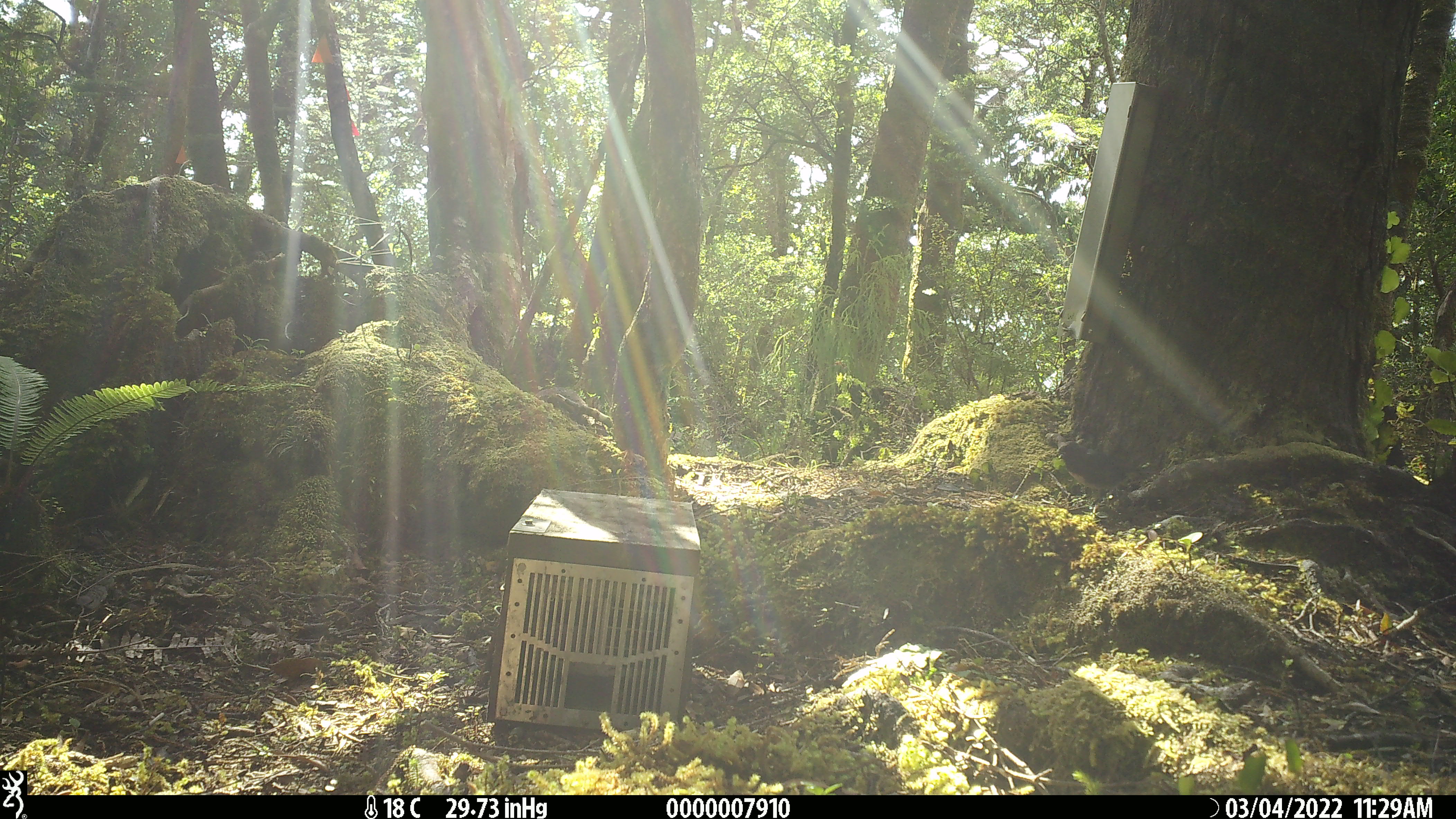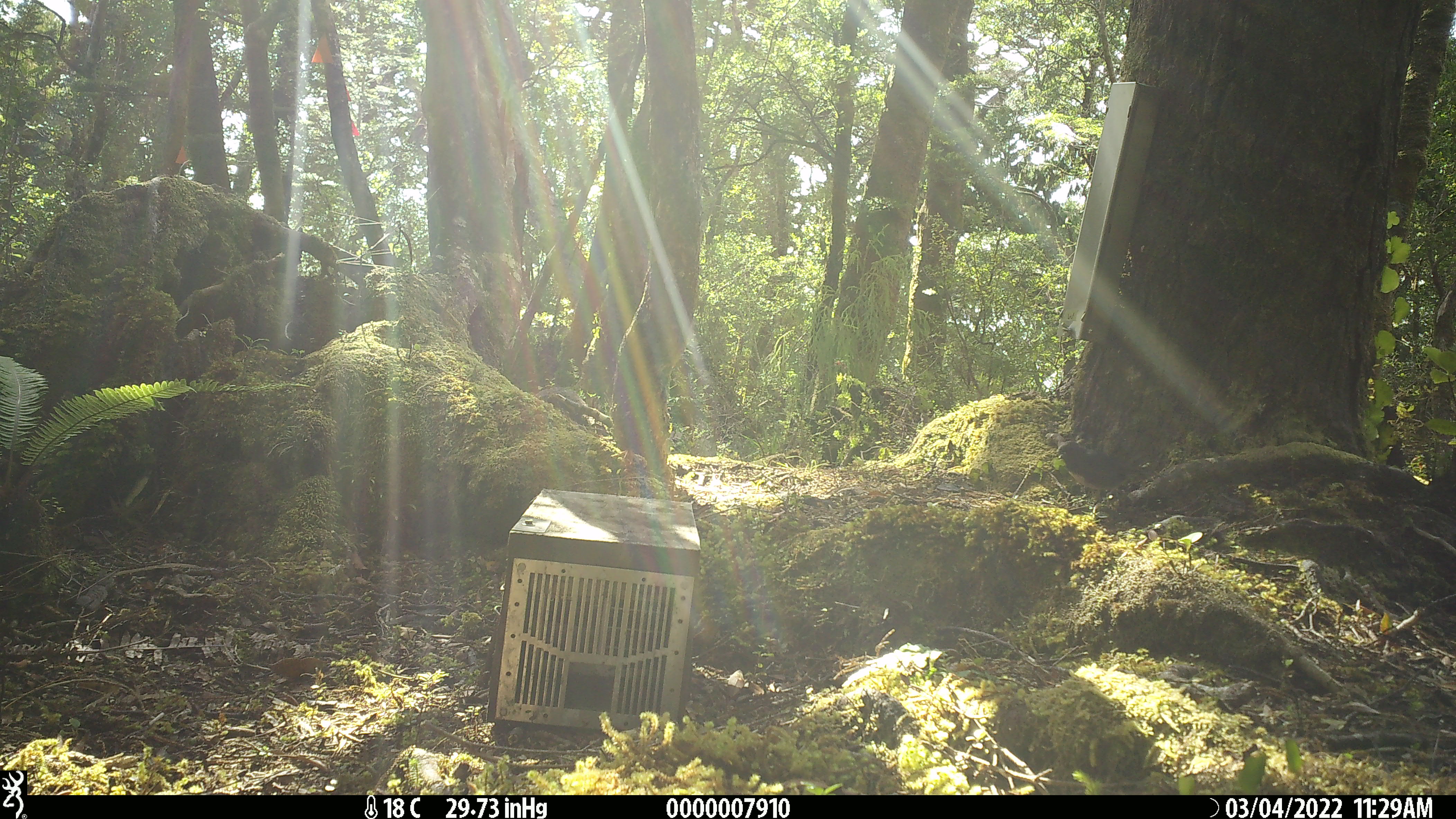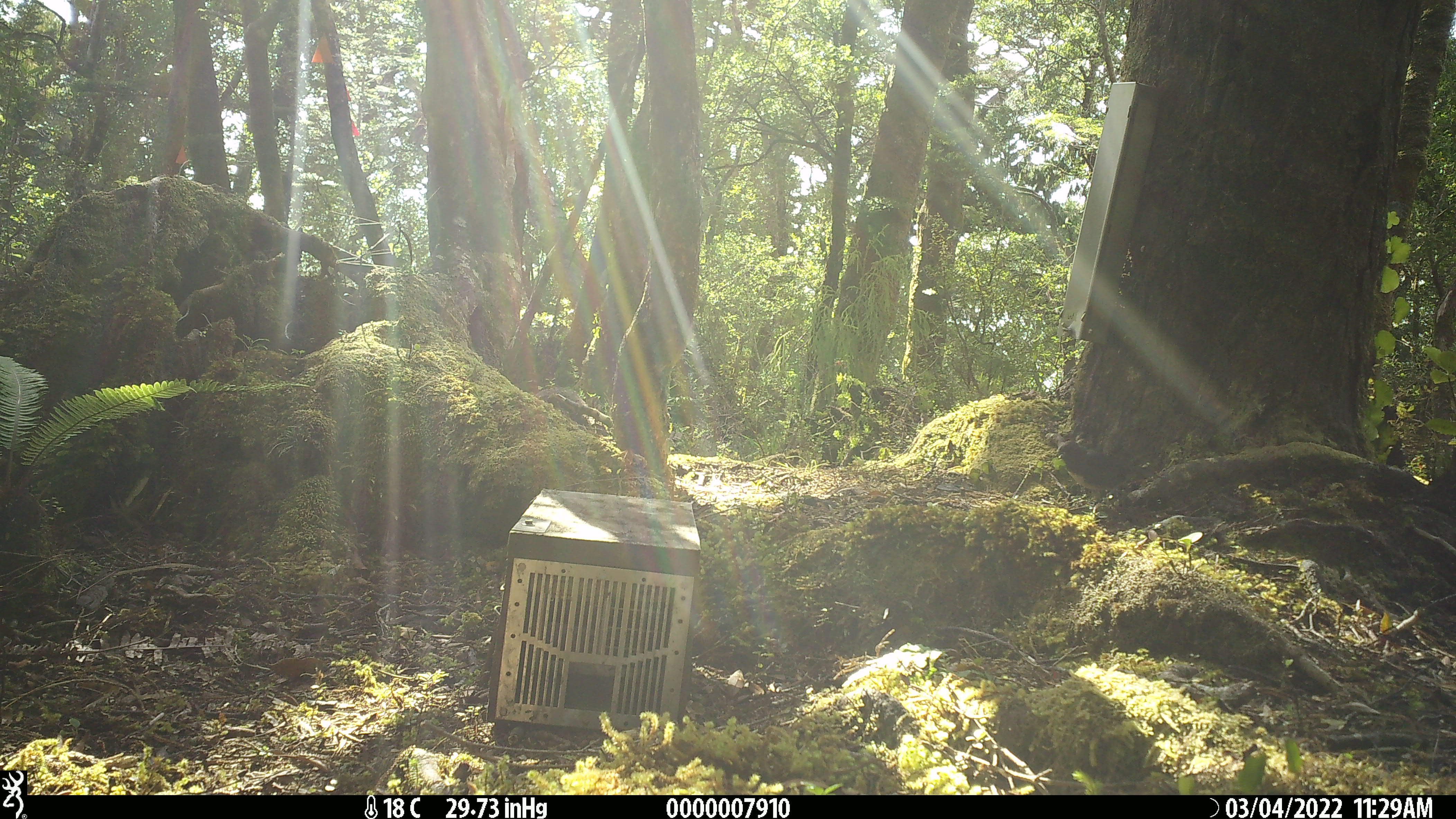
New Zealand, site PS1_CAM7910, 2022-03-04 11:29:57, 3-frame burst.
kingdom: Animalia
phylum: Chordata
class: Aves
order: Passeriformes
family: Petroicidae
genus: Petroica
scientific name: Petroica australis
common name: new zealand robin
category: robin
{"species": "robin (new zealand robin) (Petroica australis)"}